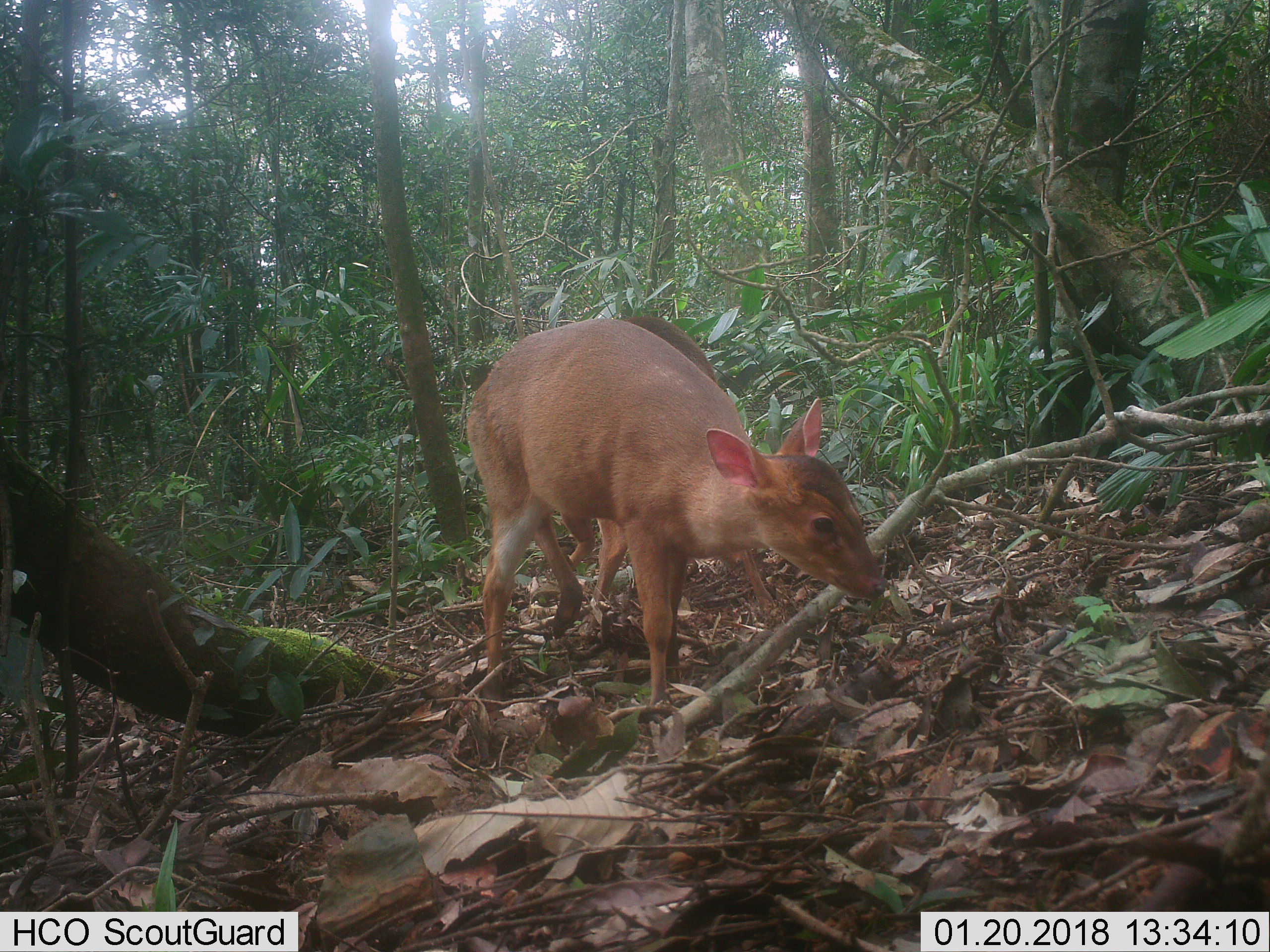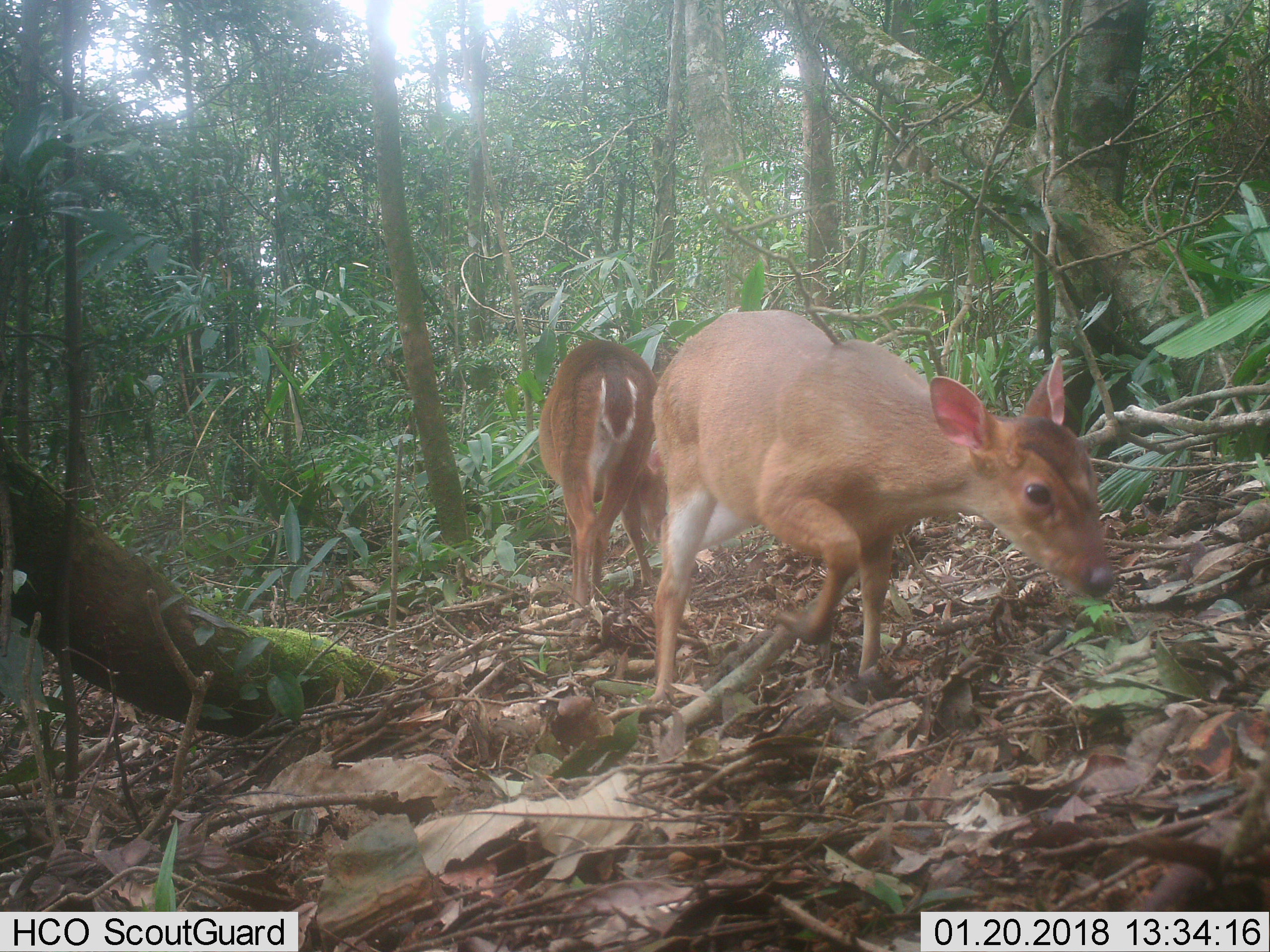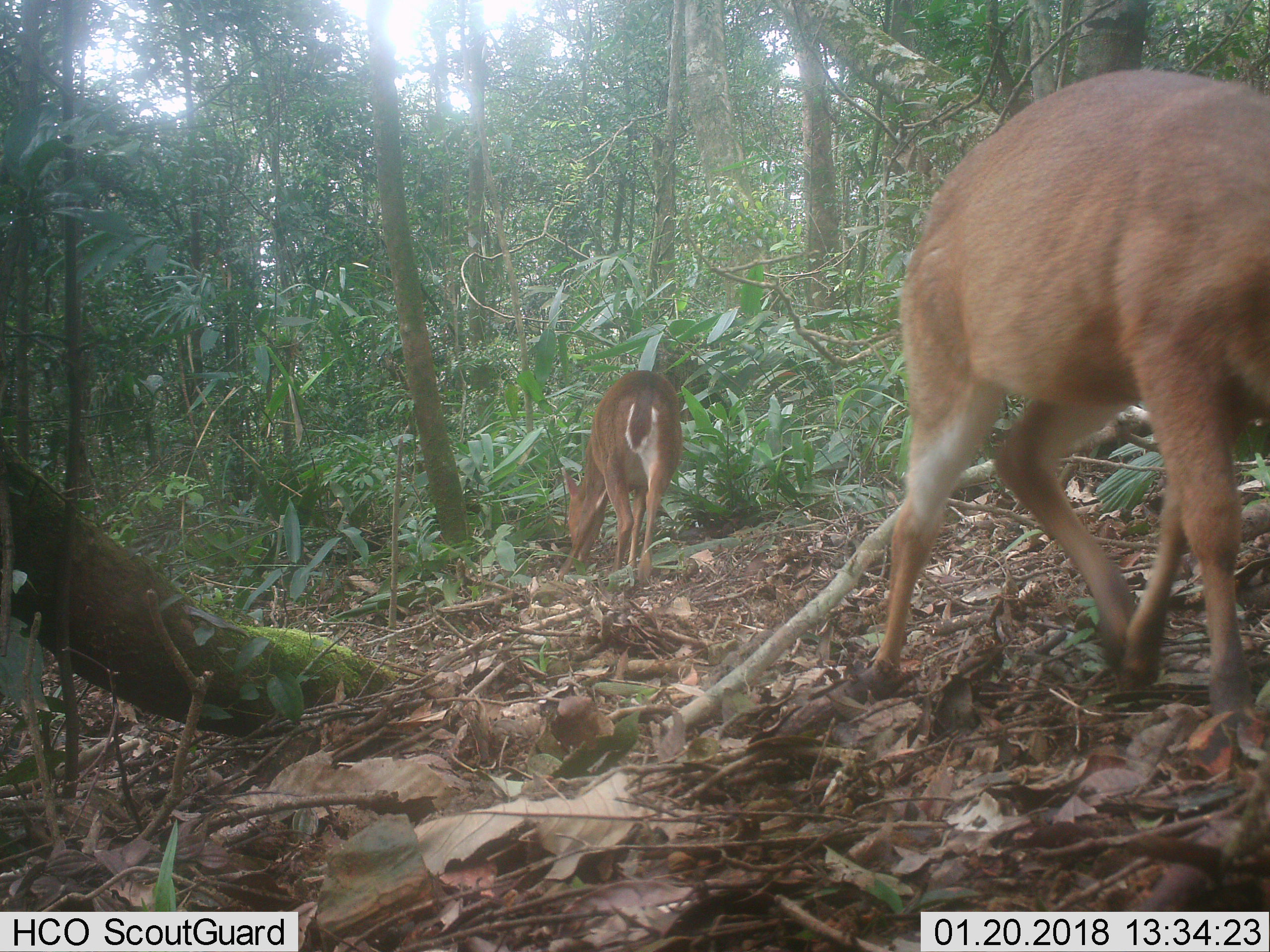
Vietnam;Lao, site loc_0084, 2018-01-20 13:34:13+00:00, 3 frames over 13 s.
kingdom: Animalia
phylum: Chordata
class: Mammalia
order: Artiodactyla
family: Cervidae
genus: Muntiacus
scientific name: Muntiacus vuquangensis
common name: large-antlered muntjac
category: large antlered muntjac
Large antlered muntjac (large-antlered muntjac) (Muntiacus vuquangensis). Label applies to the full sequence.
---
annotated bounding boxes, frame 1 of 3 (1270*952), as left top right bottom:
large antlered muntjac: 466 318 887 714; 568 316 776 614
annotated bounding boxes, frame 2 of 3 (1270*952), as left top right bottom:
large antlered muntjac: 647 309 1114 702; 538 339 667 610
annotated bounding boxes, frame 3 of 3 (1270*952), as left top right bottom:
large antlered muntjac: 839 69 1270 727; 557 370 682 584